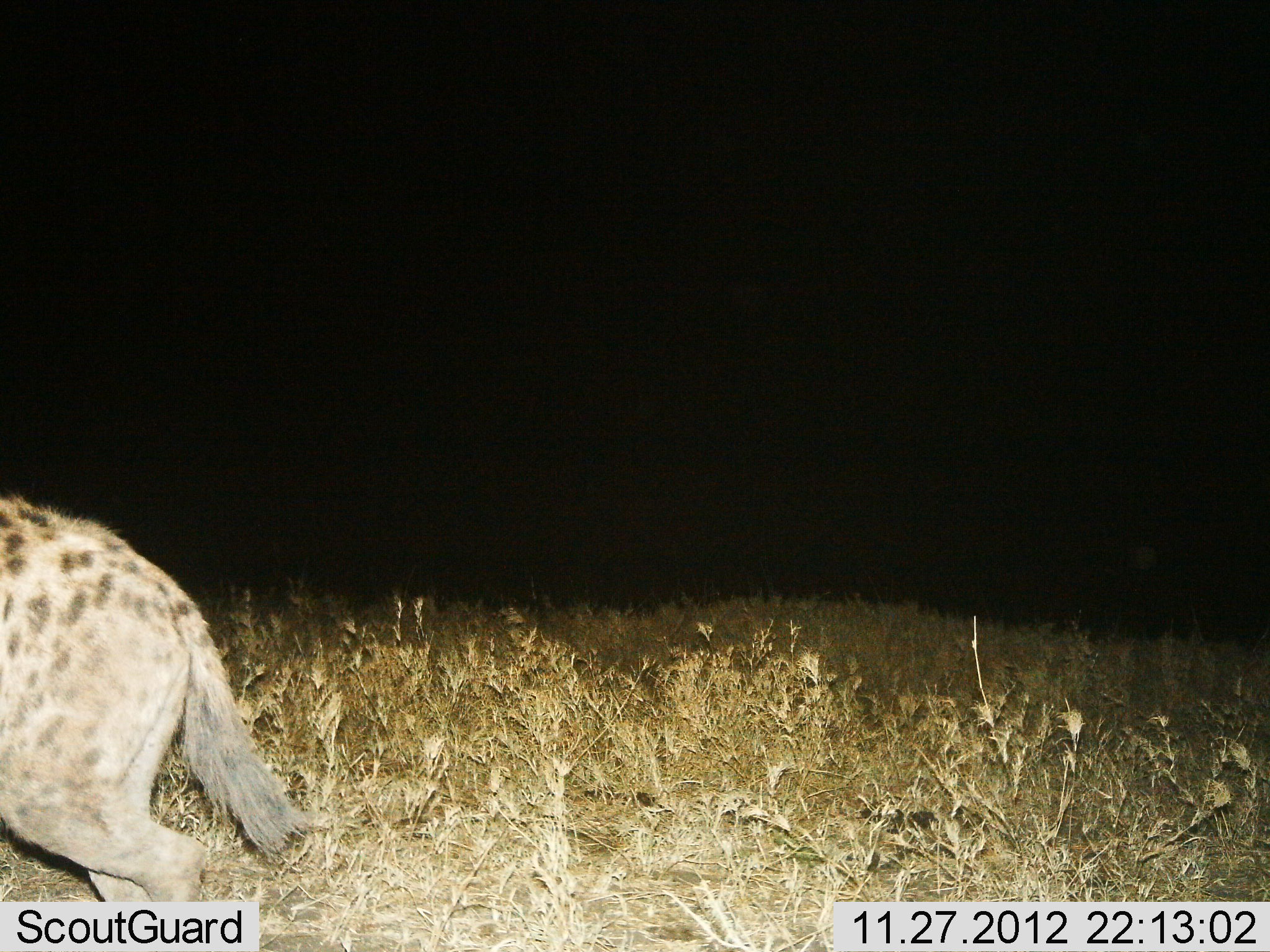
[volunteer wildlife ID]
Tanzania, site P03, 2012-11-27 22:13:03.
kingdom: Animalia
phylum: Chordata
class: Mammalia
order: Carnivora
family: Hyaenidae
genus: Crocuta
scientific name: Crocuta crocuta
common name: spotted hyena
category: hyenaspotted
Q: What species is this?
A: Hyenaspotted (spotted hyena) (Crocuta crocuta).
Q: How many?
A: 1.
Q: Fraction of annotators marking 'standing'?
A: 30%.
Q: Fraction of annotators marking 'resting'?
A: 0%.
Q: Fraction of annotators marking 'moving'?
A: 70%.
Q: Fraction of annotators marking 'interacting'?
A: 0%.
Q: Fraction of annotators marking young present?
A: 0%.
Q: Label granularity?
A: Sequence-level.